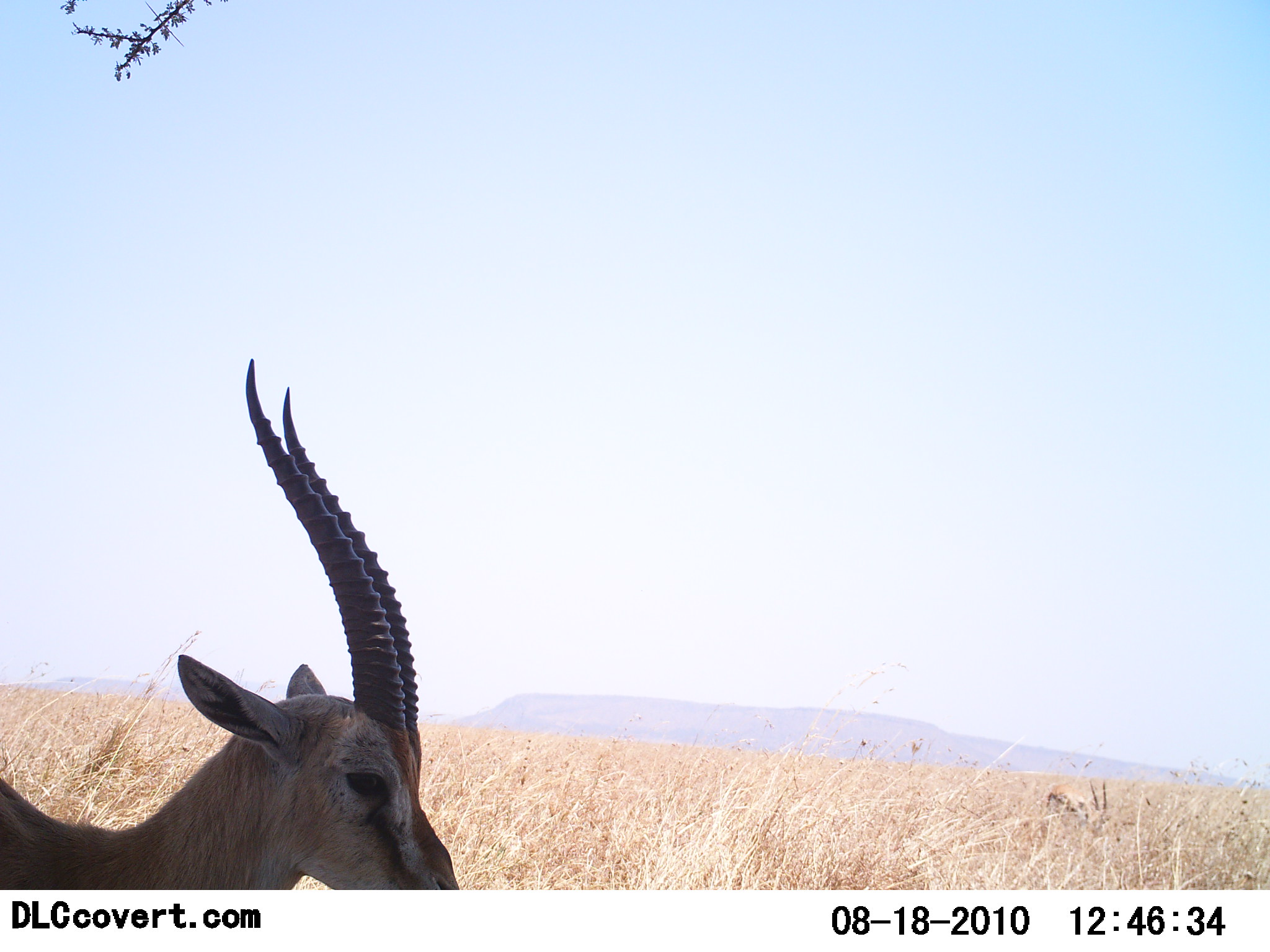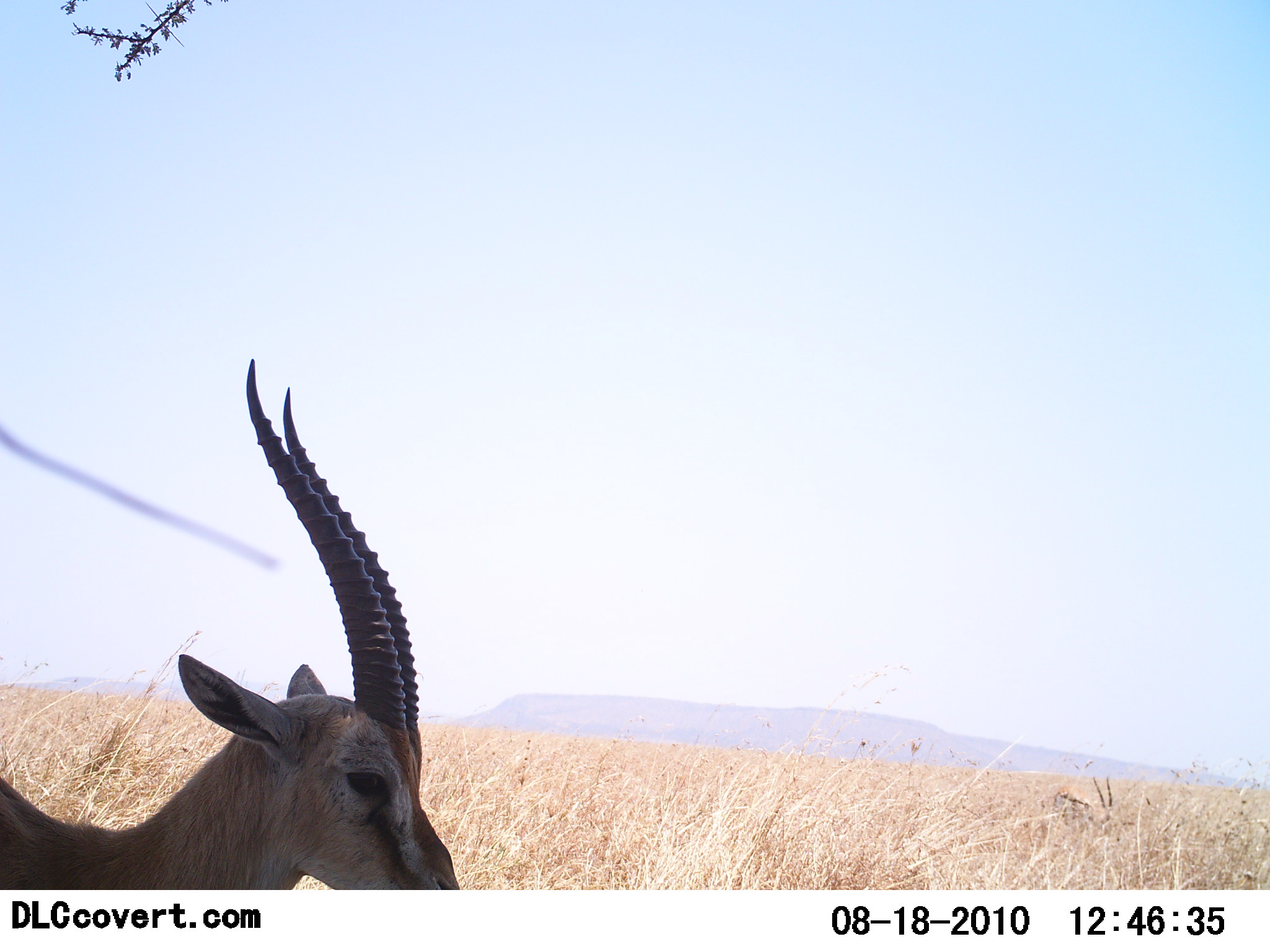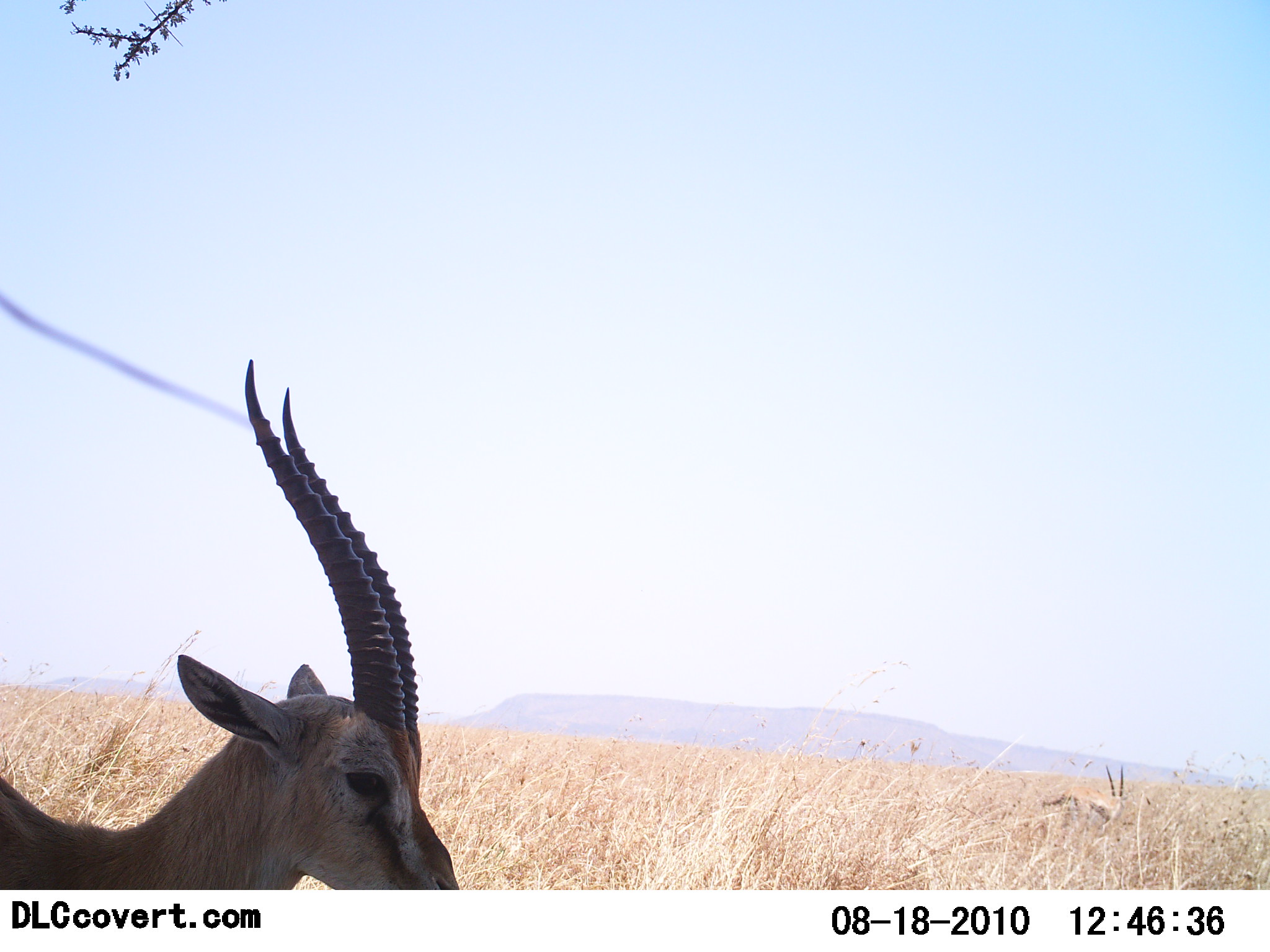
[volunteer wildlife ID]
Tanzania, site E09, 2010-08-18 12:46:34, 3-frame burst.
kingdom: Animalia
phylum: Chordata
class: Mammalia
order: Artiodactyla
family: Bovidae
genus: Eudorcas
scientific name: Eudorcas thomsonii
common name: thomson's gazelle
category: gazellethomsons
Gazellethomsons (thomson's gazelle) (Eudorcas thomsonii), count 2. Behavior (volunteer vote fractions): standing 75%, resting 17%, moving 25%, interacting 0%. Young present (vote fraction): 0%. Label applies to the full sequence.